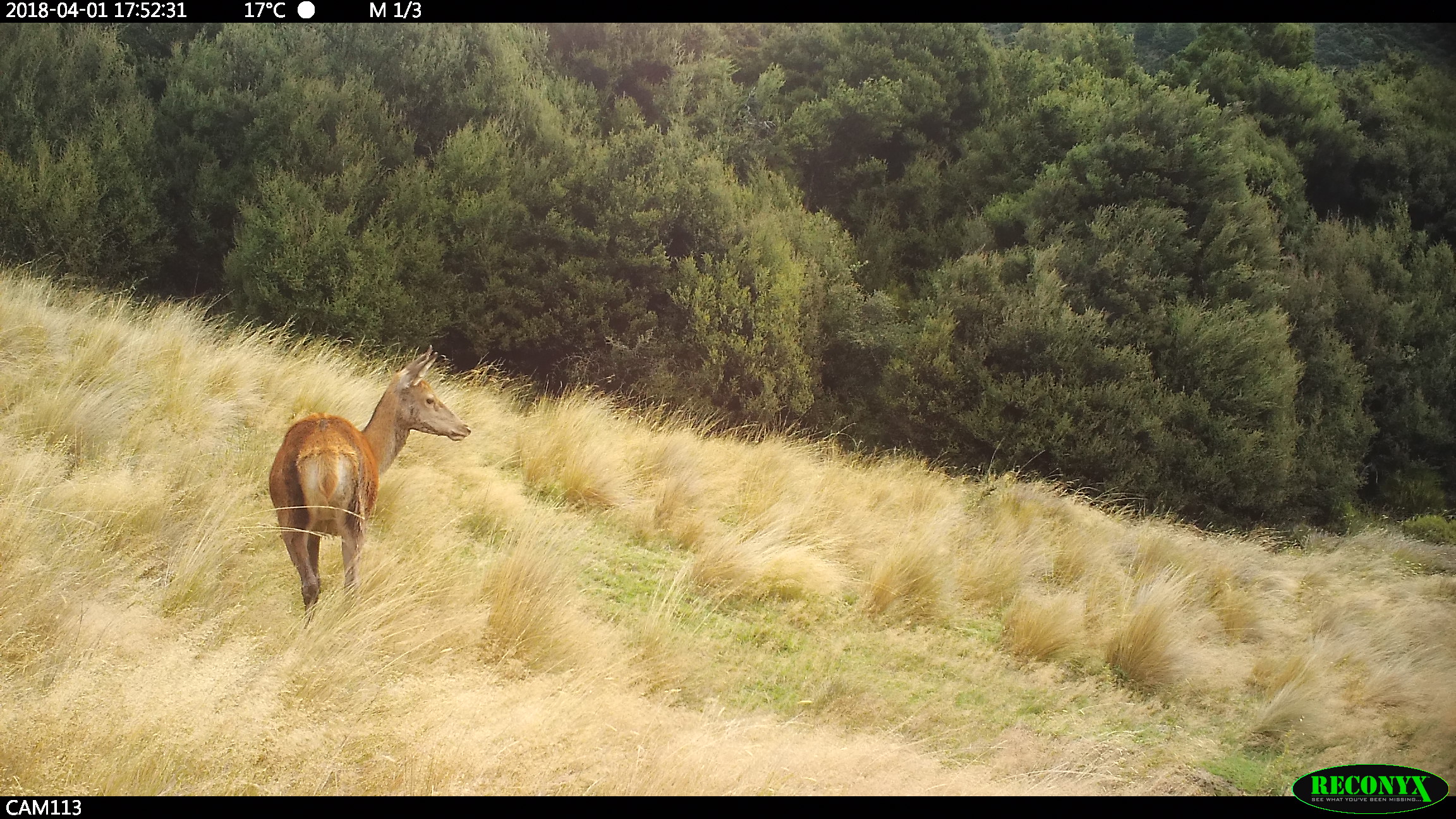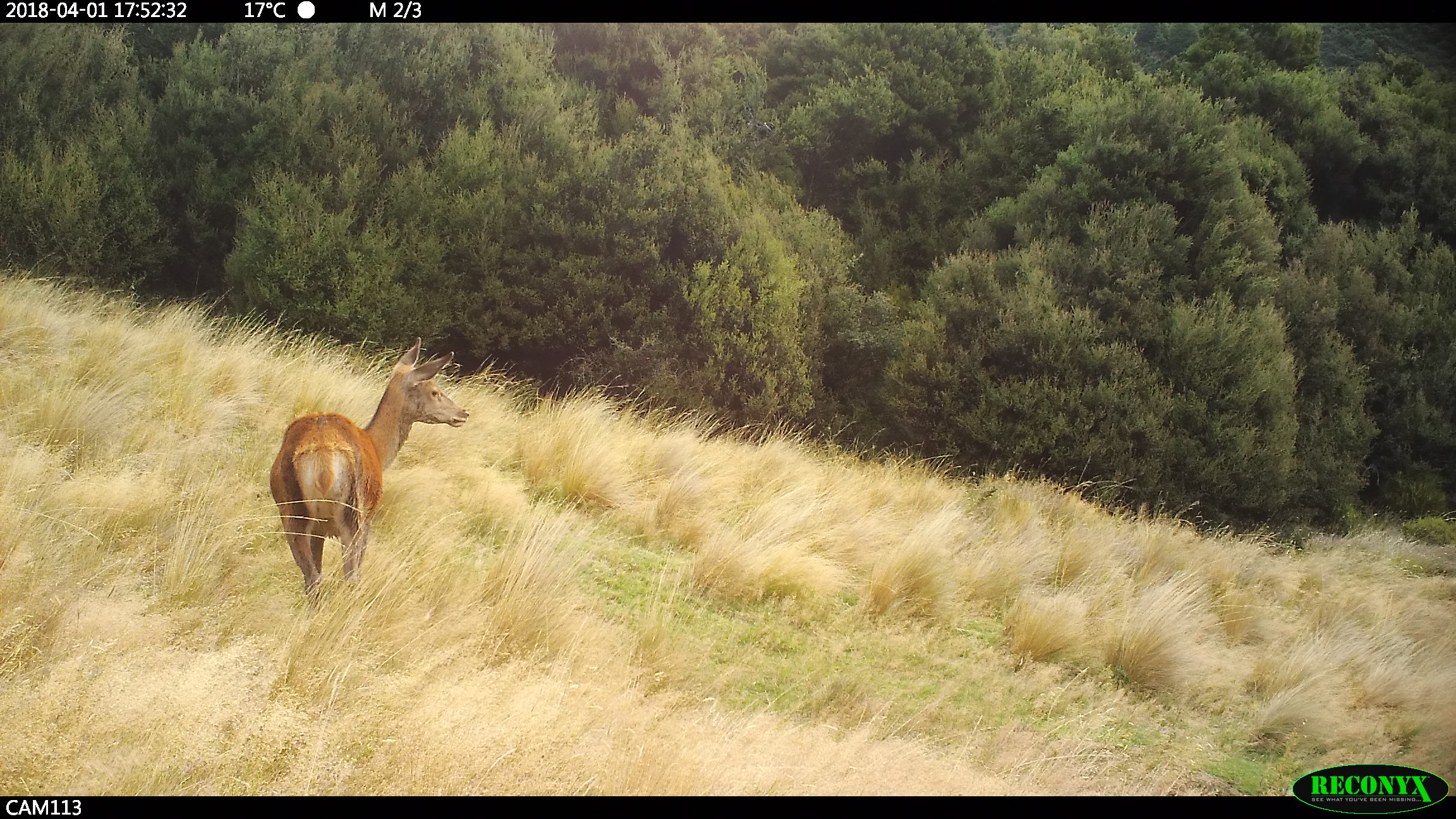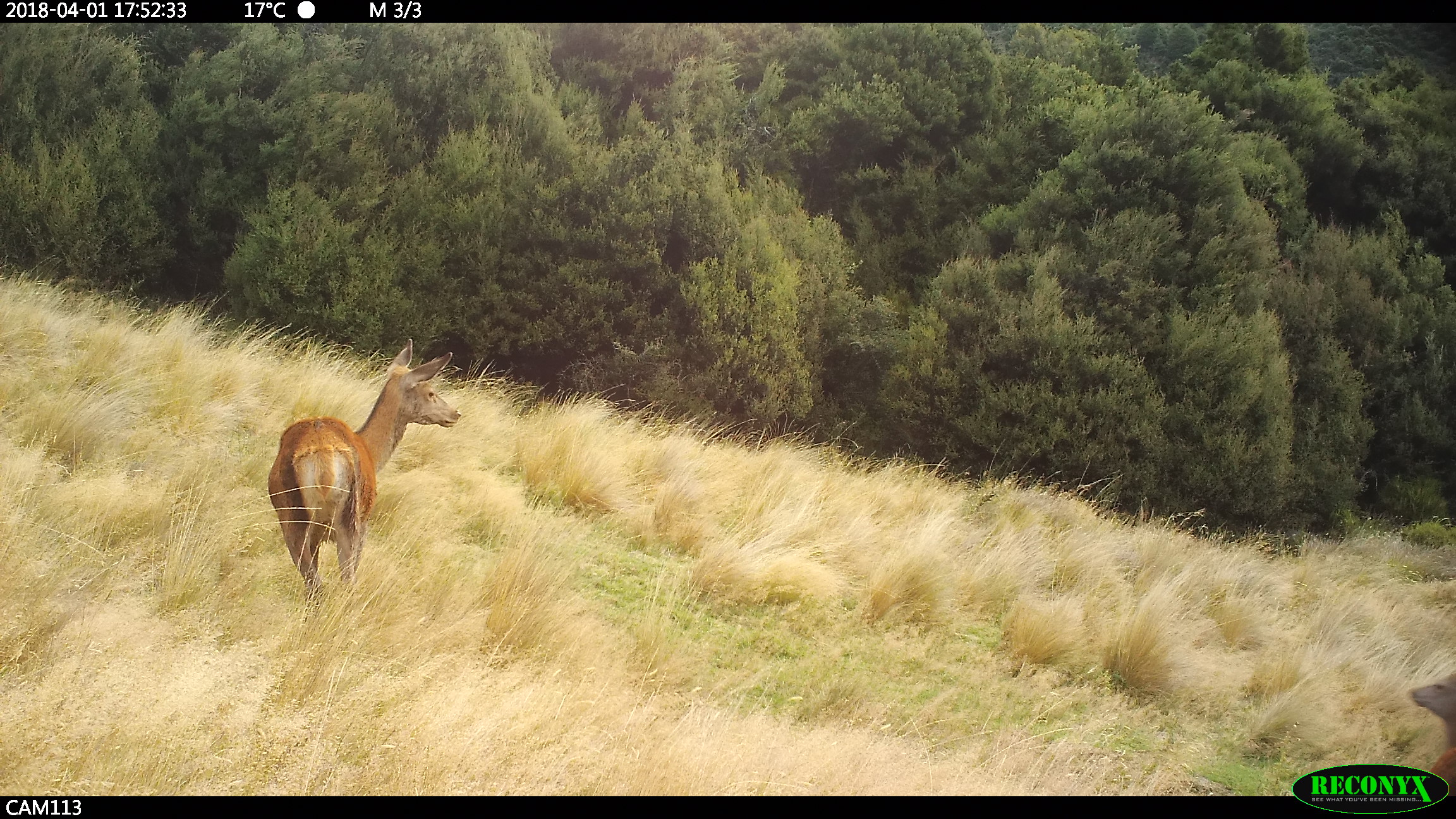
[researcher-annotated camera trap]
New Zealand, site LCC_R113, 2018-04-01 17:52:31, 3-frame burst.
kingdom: Animalia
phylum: Chordata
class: Mammalia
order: Artiodactyla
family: Cervidae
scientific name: Cervidae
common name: deer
Deer (Cervidae).